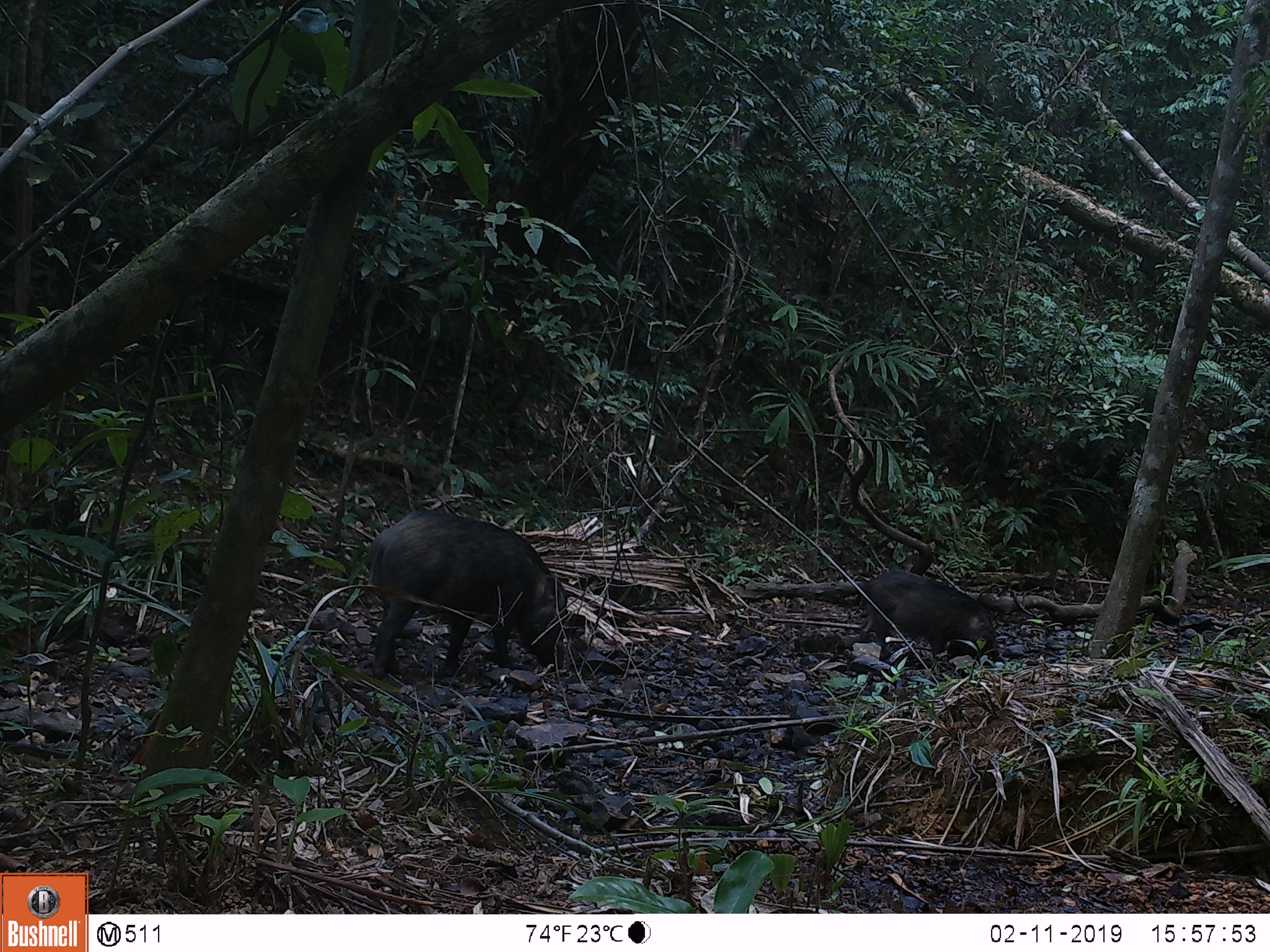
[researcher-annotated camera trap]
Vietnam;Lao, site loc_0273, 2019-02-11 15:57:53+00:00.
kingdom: Animalia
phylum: Chordata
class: Mammalia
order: Artiodactyla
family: Suidae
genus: Sus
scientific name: Sus scrofa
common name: eurasian wild pig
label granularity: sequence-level